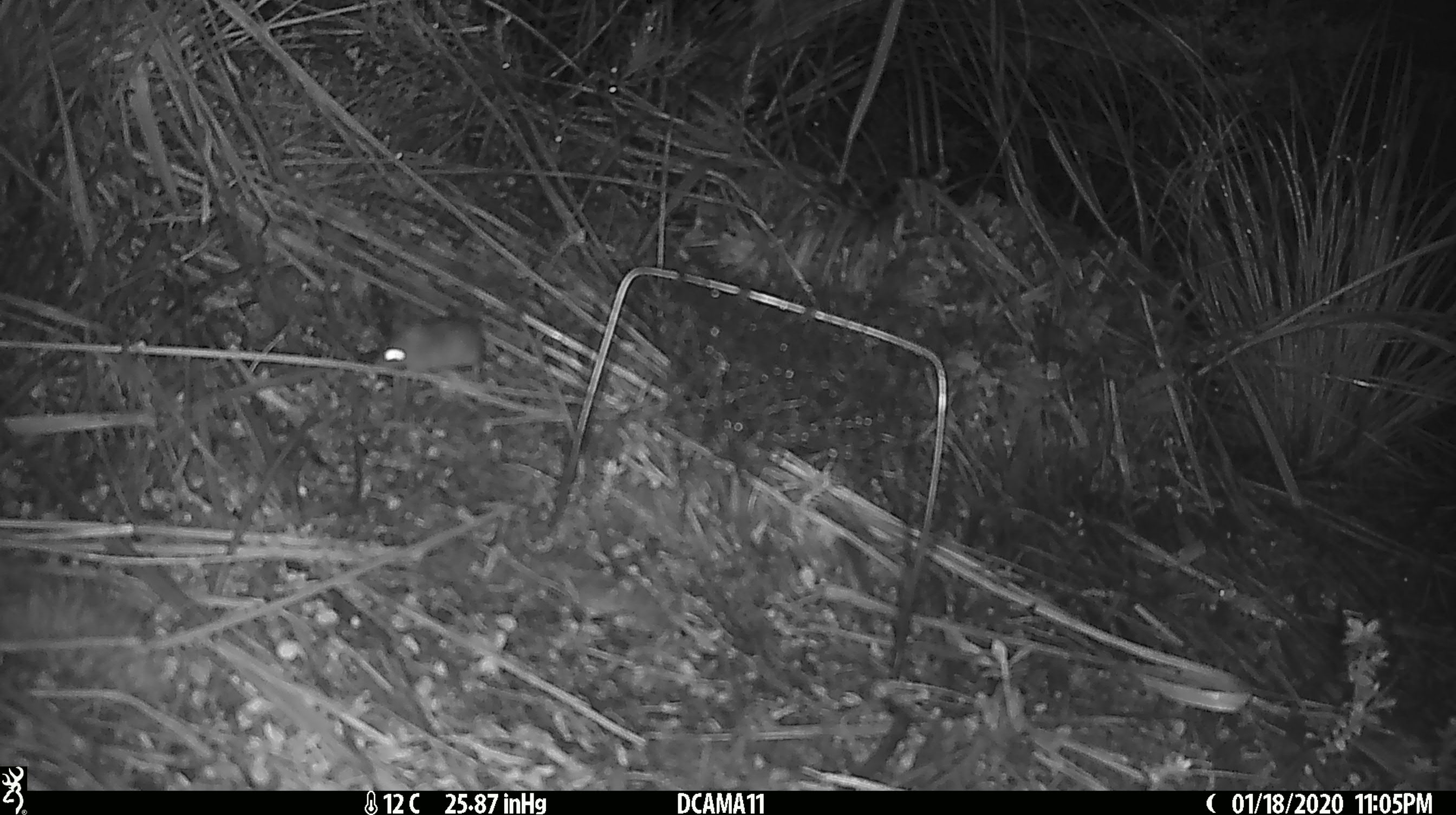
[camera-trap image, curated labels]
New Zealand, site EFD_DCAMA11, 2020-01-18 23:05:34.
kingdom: Animalia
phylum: Chordata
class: Mammalia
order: Rodentia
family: Muridae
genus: Mus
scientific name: Mus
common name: mouse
Mouse (Mus).